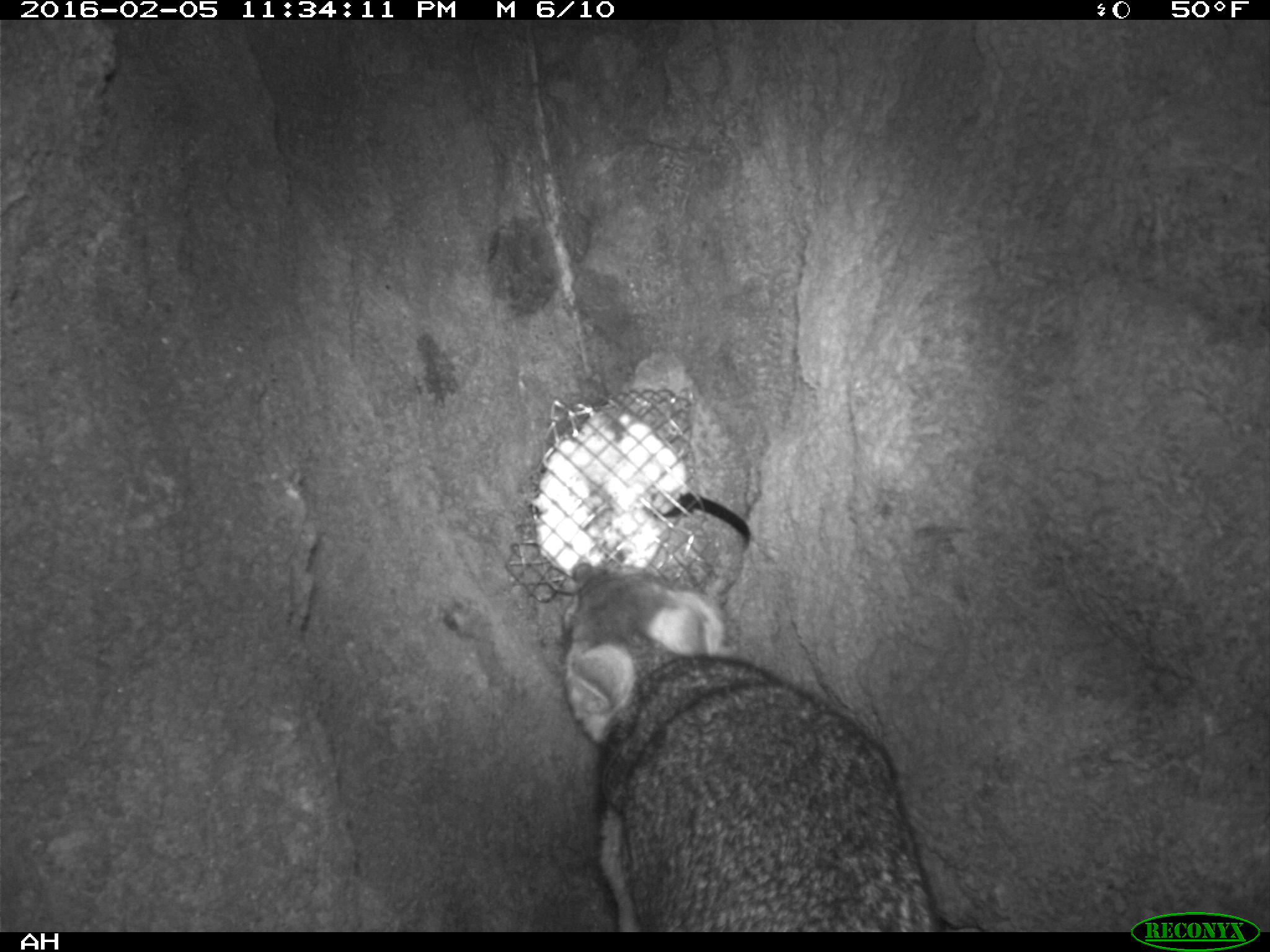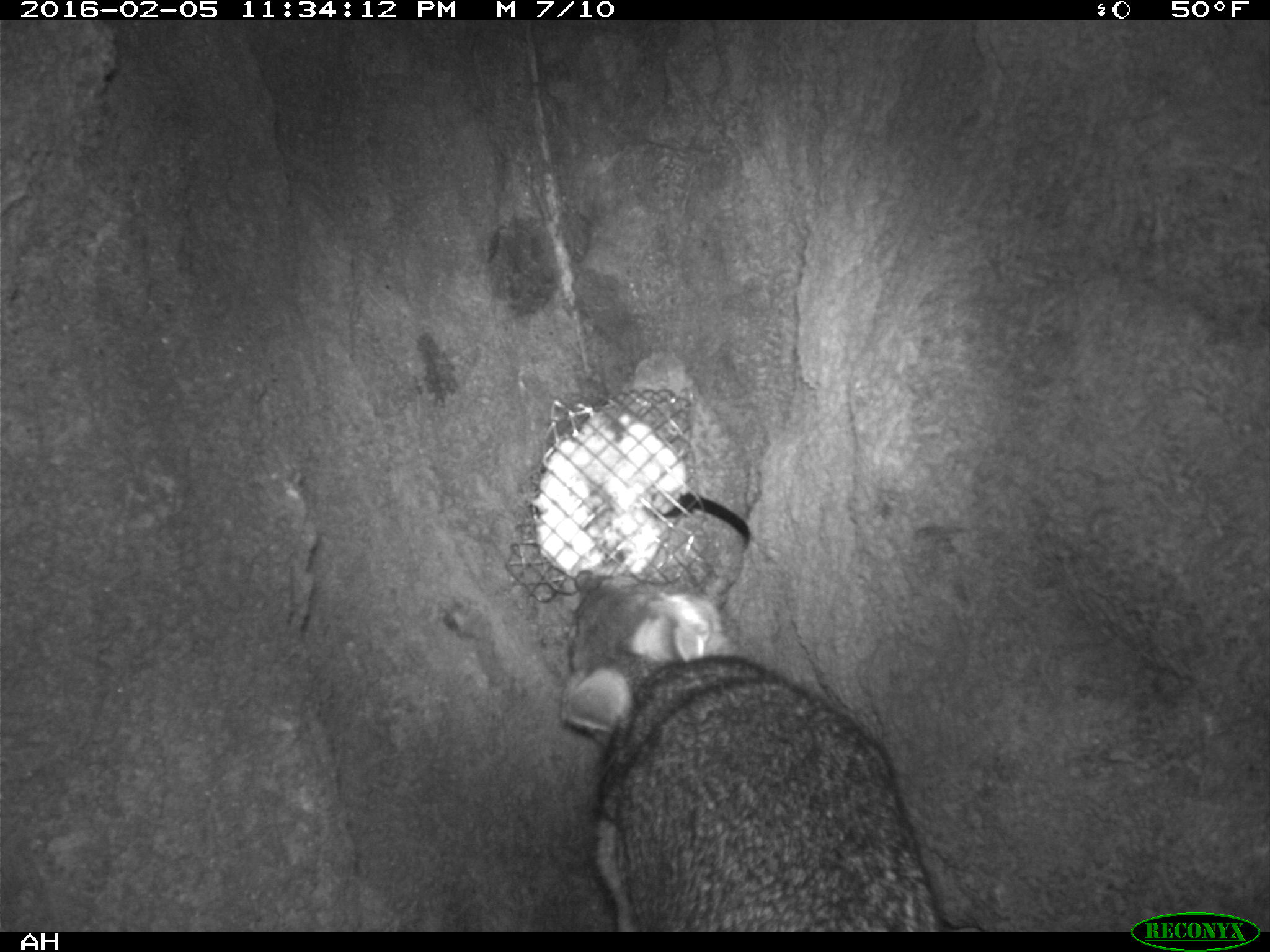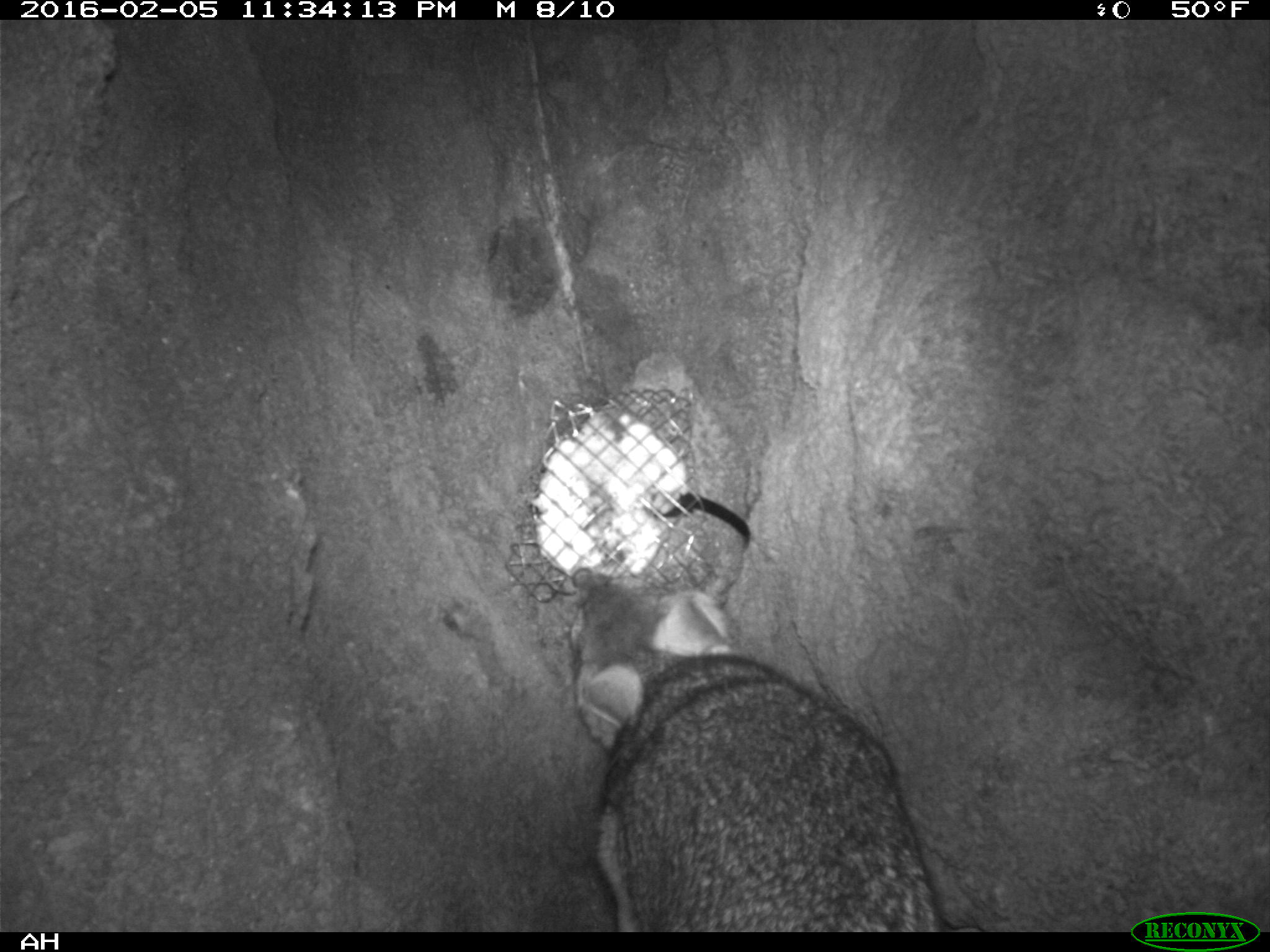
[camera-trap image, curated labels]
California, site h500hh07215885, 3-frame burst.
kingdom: Animalia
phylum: Chordata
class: Mammalia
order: Carnivora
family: Canidae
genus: Urocyon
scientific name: Urocyon littoralis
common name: island fox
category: fox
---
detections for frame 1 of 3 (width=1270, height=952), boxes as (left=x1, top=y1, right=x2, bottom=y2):
fox: (left=562, top=562, right=933, bottom=930)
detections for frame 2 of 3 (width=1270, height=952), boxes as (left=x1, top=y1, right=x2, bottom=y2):
fox: (left=557, top=570, right=984, bottom=932)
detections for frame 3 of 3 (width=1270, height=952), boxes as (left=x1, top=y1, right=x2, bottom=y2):
fox: (left=567, top=566, right=946, bottom=933)